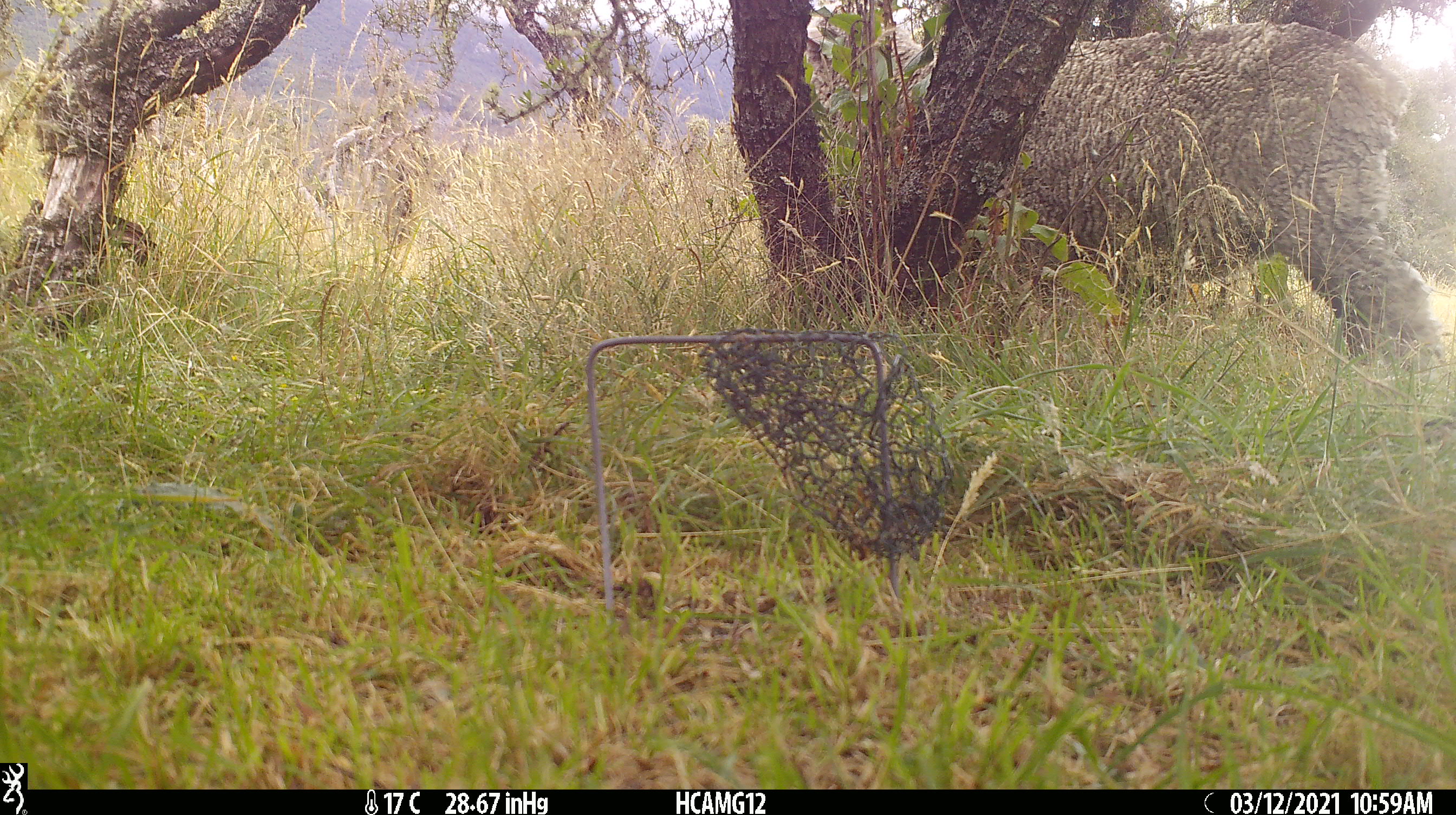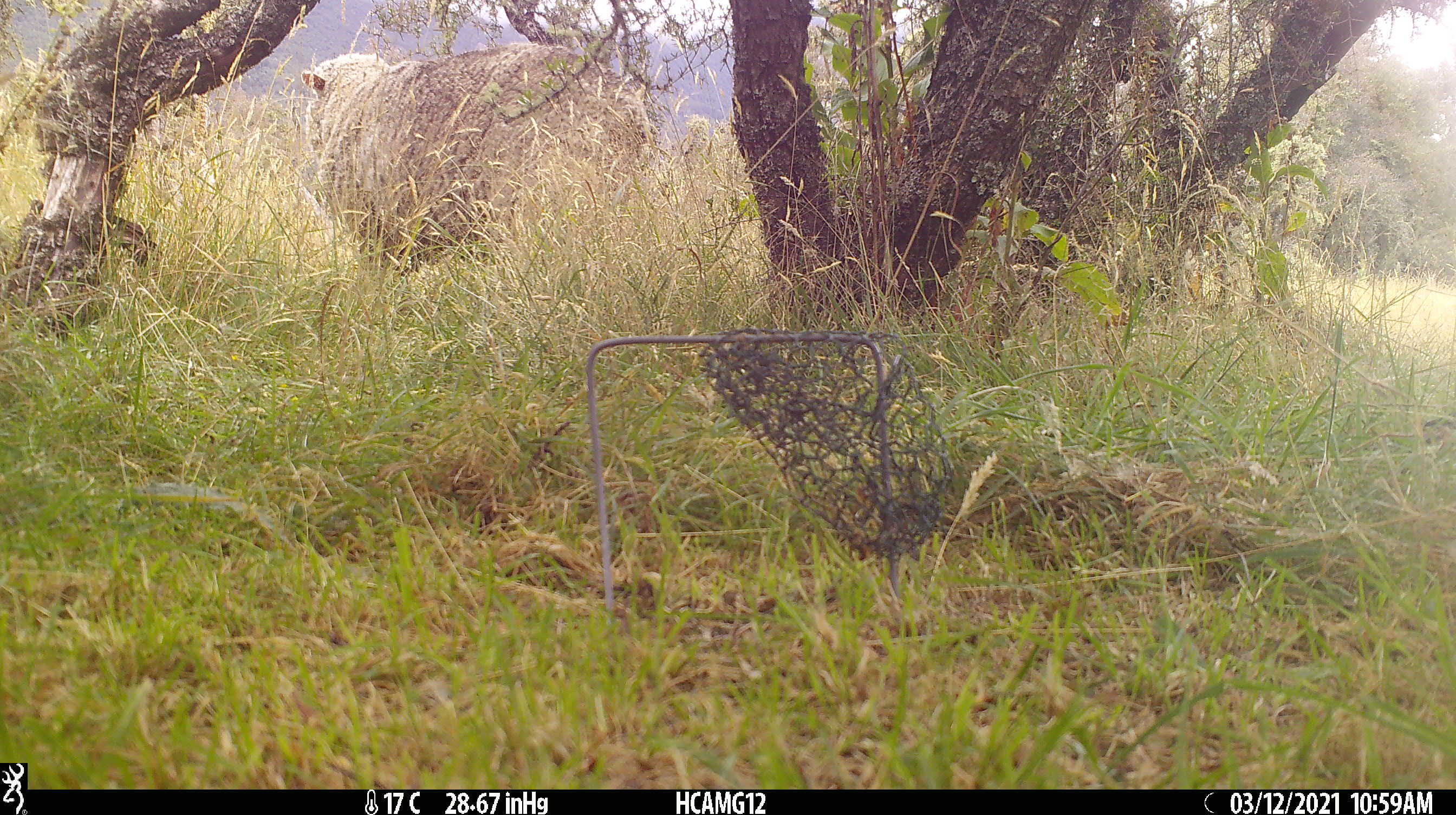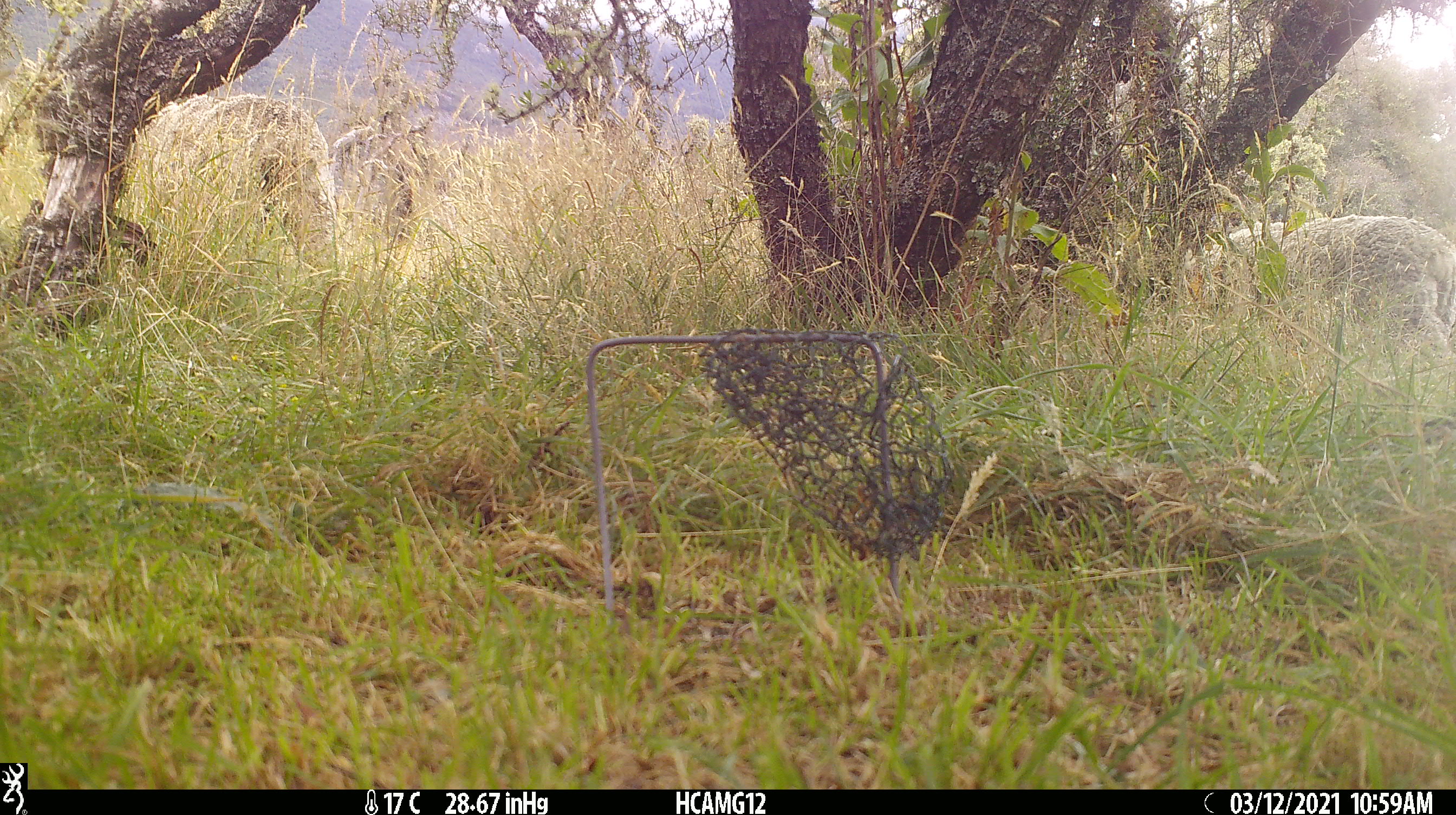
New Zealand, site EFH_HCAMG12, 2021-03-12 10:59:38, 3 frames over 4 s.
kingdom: Animalia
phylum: Chordata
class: Mammalia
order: Artiodactyla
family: Bovidae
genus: Ovis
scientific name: Ovis aries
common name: domestic sheep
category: sheep